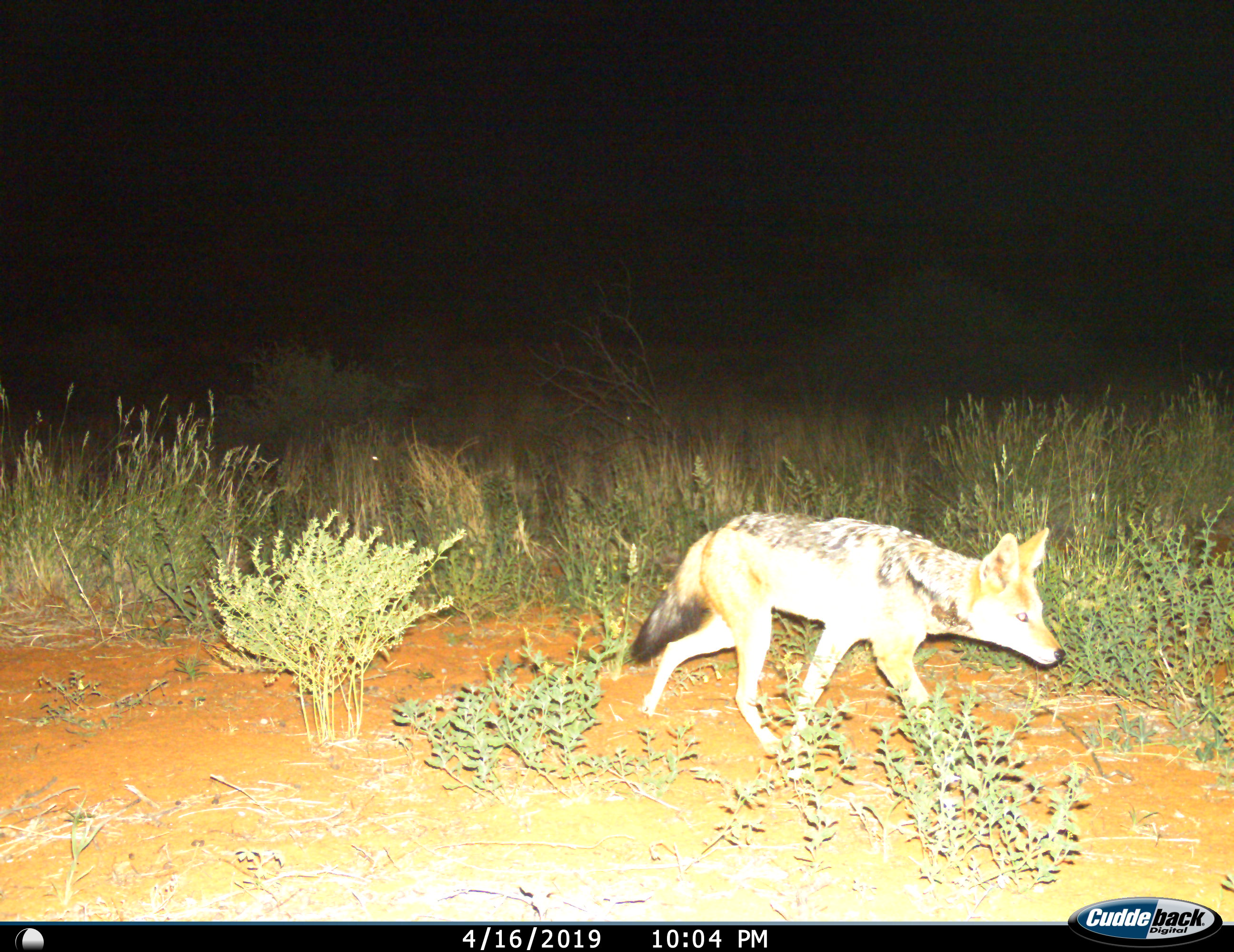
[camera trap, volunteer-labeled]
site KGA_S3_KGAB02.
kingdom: Animalia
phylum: Chordata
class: Mammalia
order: Carnivora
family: Canidae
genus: Lupulella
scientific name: Lupulella mesomelas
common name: black-backed jackal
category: jackalblackbacked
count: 1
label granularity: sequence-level